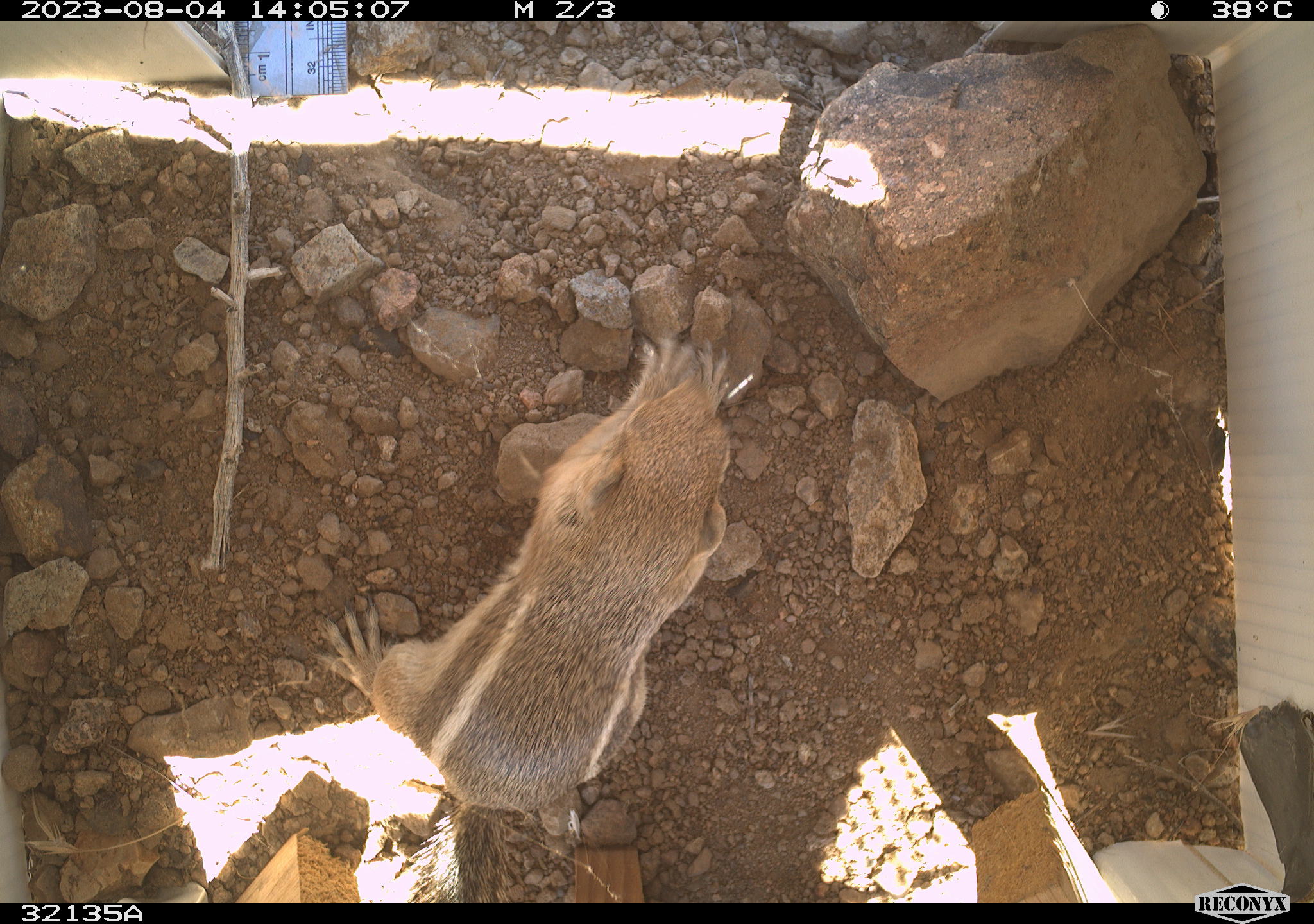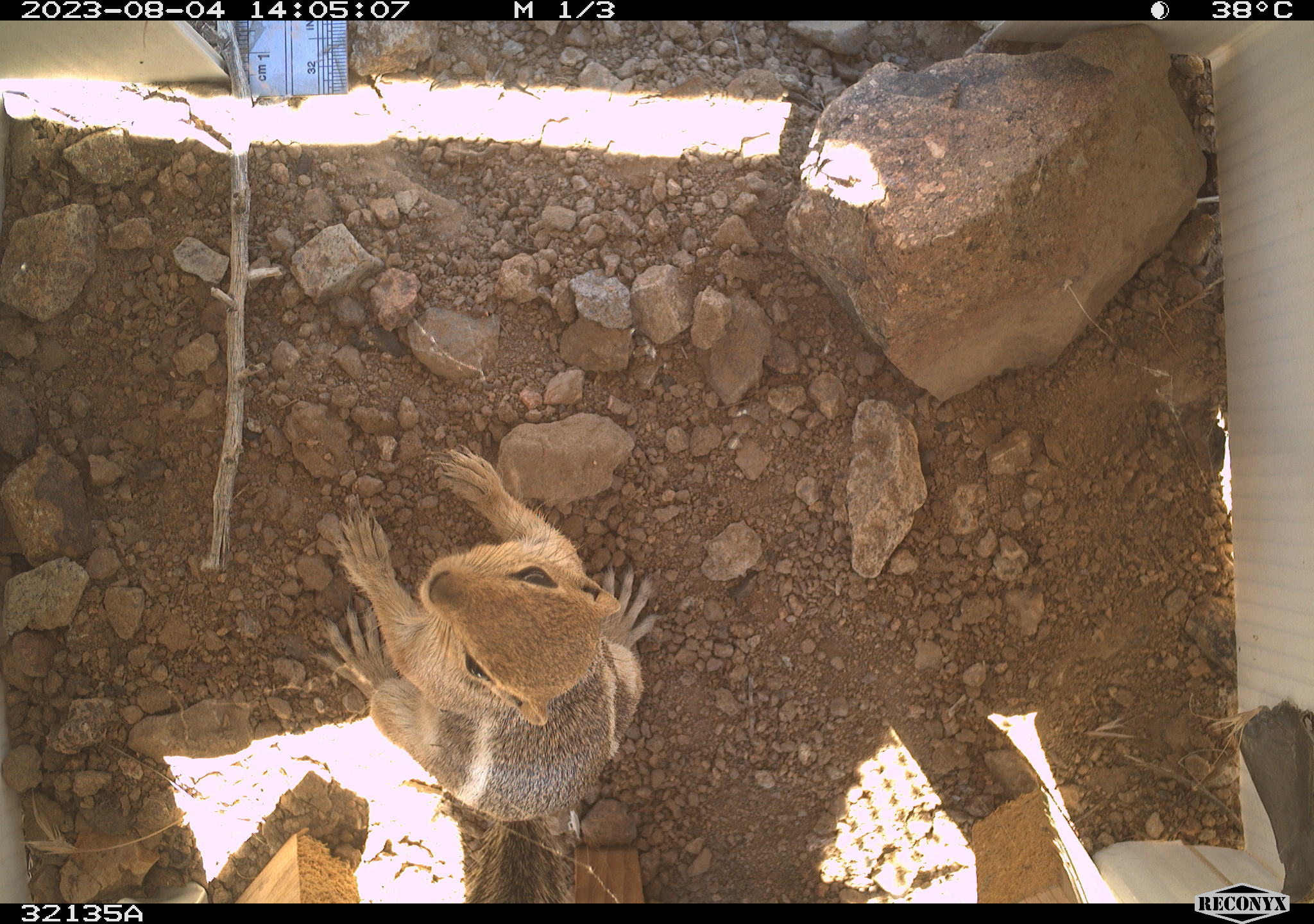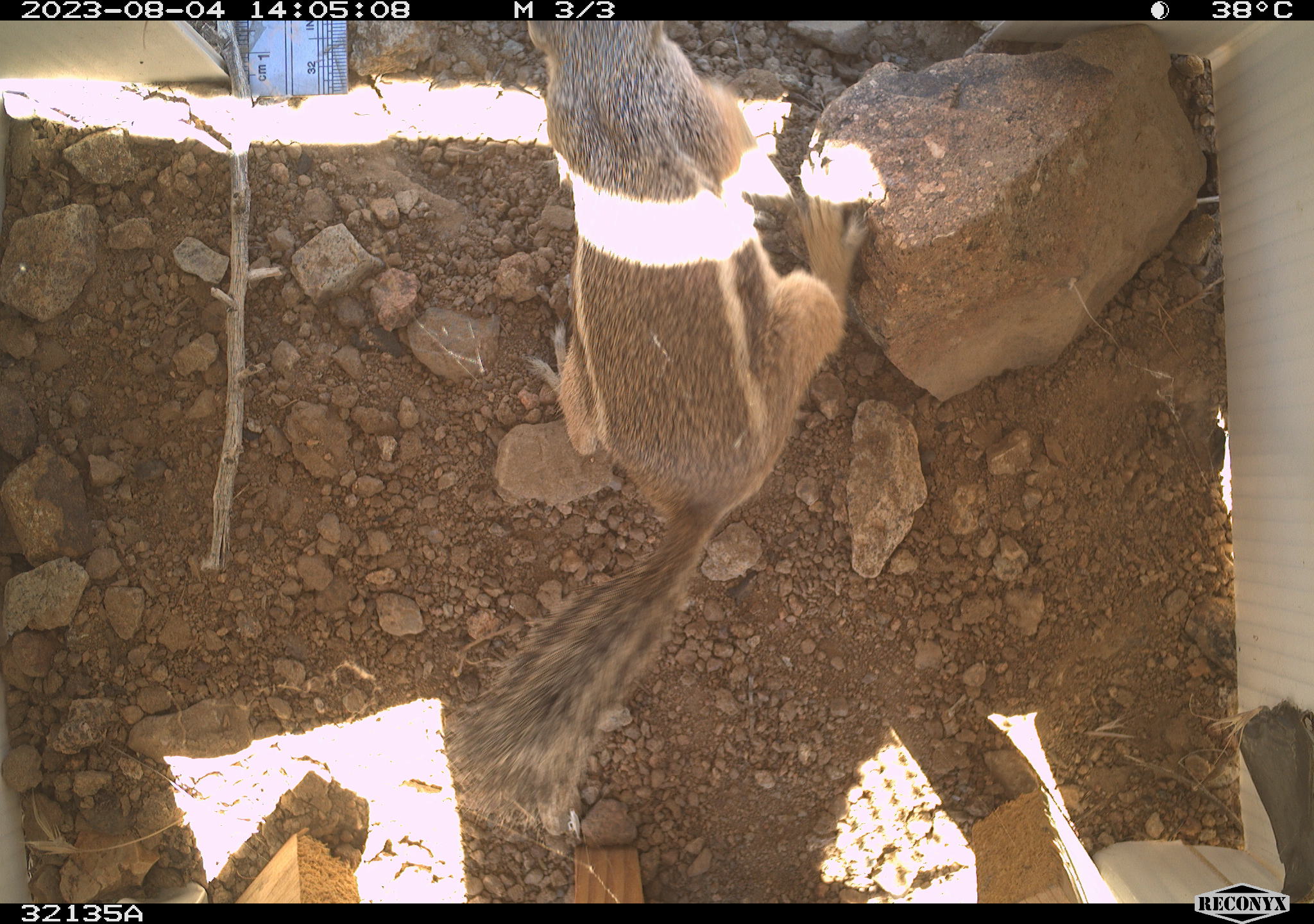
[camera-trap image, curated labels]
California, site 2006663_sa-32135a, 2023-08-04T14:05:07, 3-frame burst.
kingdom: Animalia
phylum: Chordata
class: Mammalia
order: Rodentia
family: Sciuridae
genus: Ammospermophilus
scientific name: Ammospermophilus leucurus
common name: white-tailed antelope squirrel